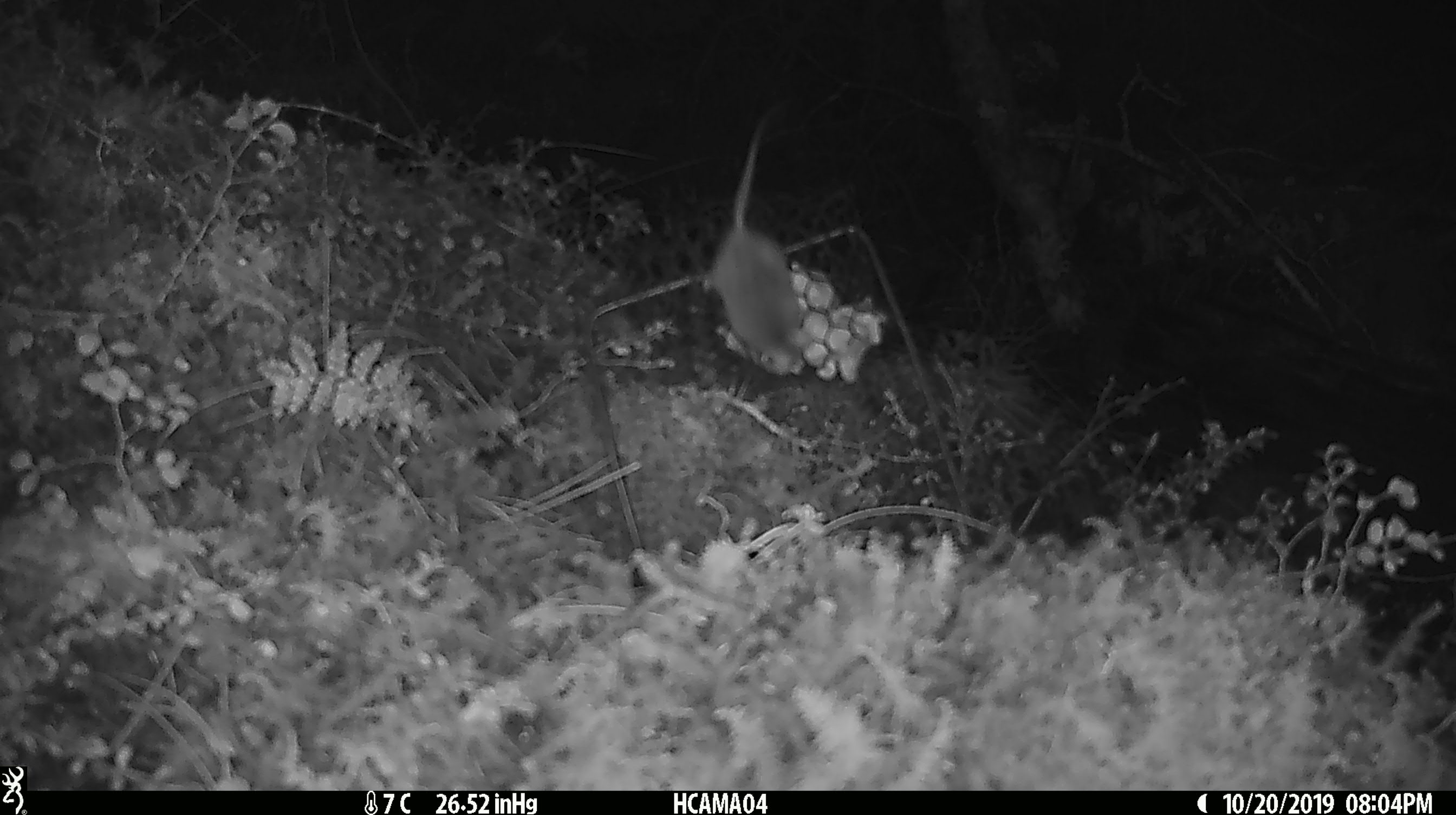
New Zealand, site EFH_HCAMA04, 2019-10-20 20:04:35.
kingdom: Animalia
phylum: Chordata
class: Mammalia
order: Rodentia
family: Muridae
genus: Mus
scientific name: Mus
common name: mouse